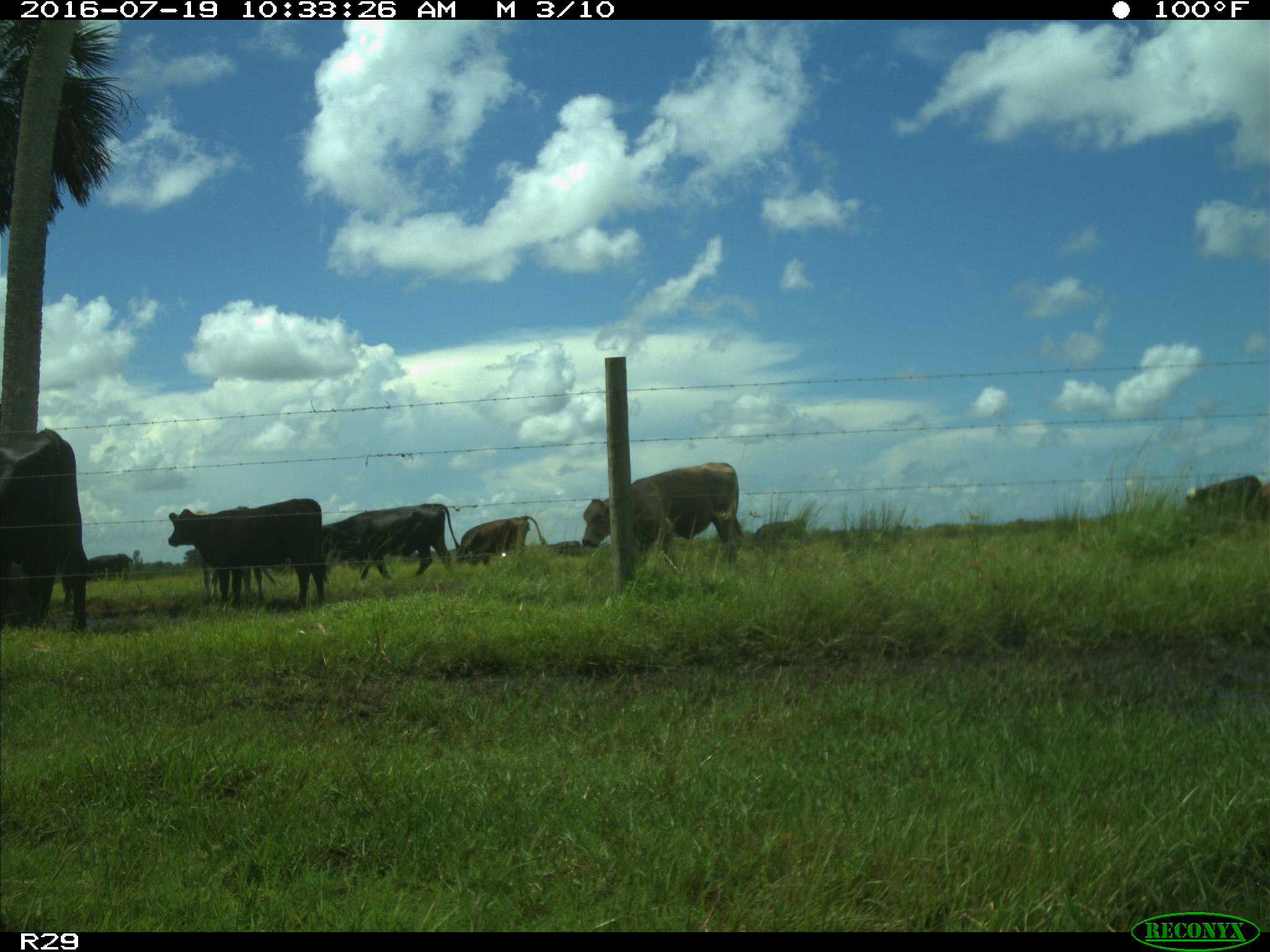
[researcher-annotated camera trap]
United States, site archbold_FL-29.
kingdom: Animalia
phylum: Chordata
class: Mammalia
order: Artiodactyla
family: Bovidae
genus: Bos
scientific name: Bos taurus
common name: domestic cow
Bos taurus (domestic cow).